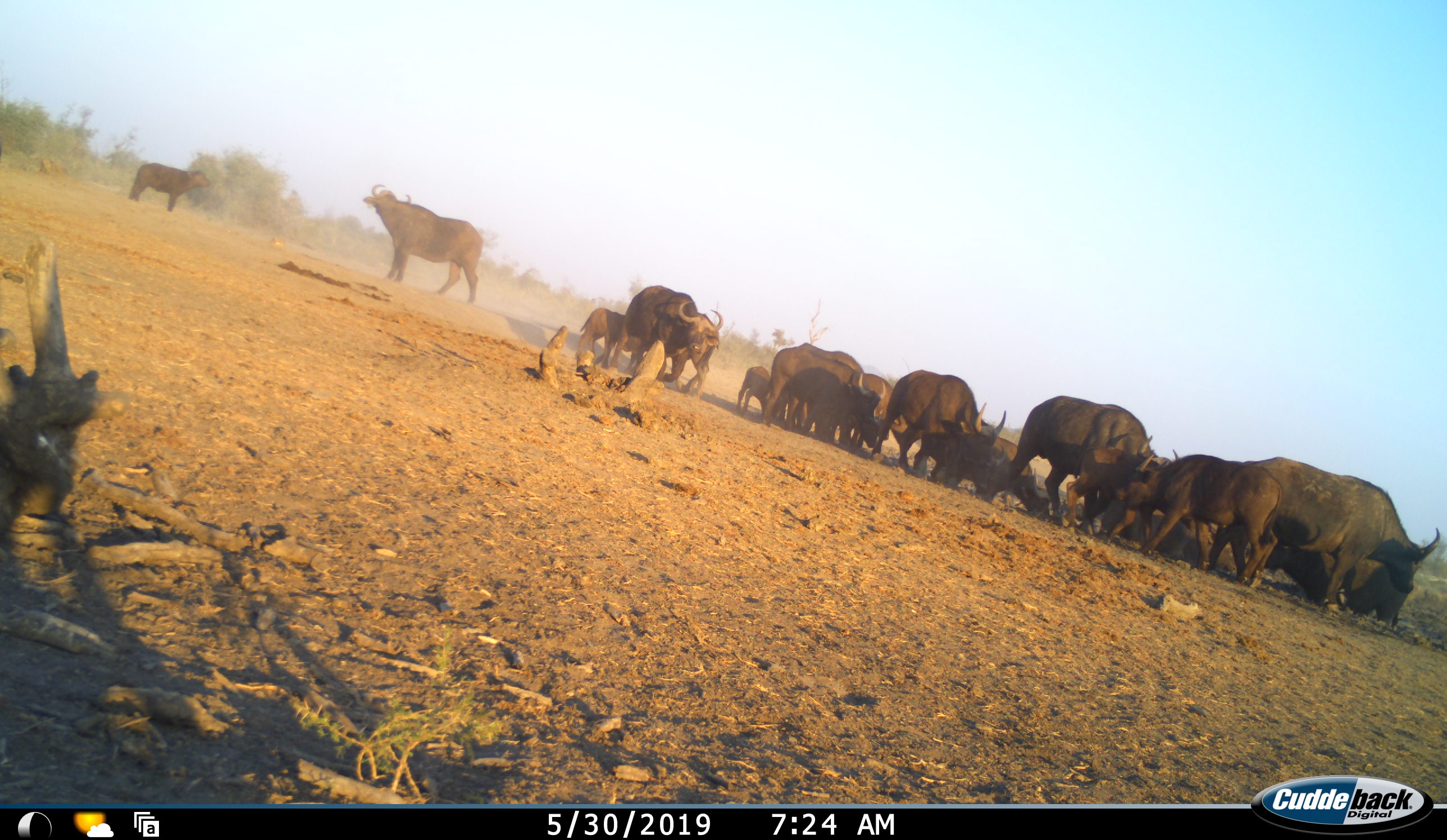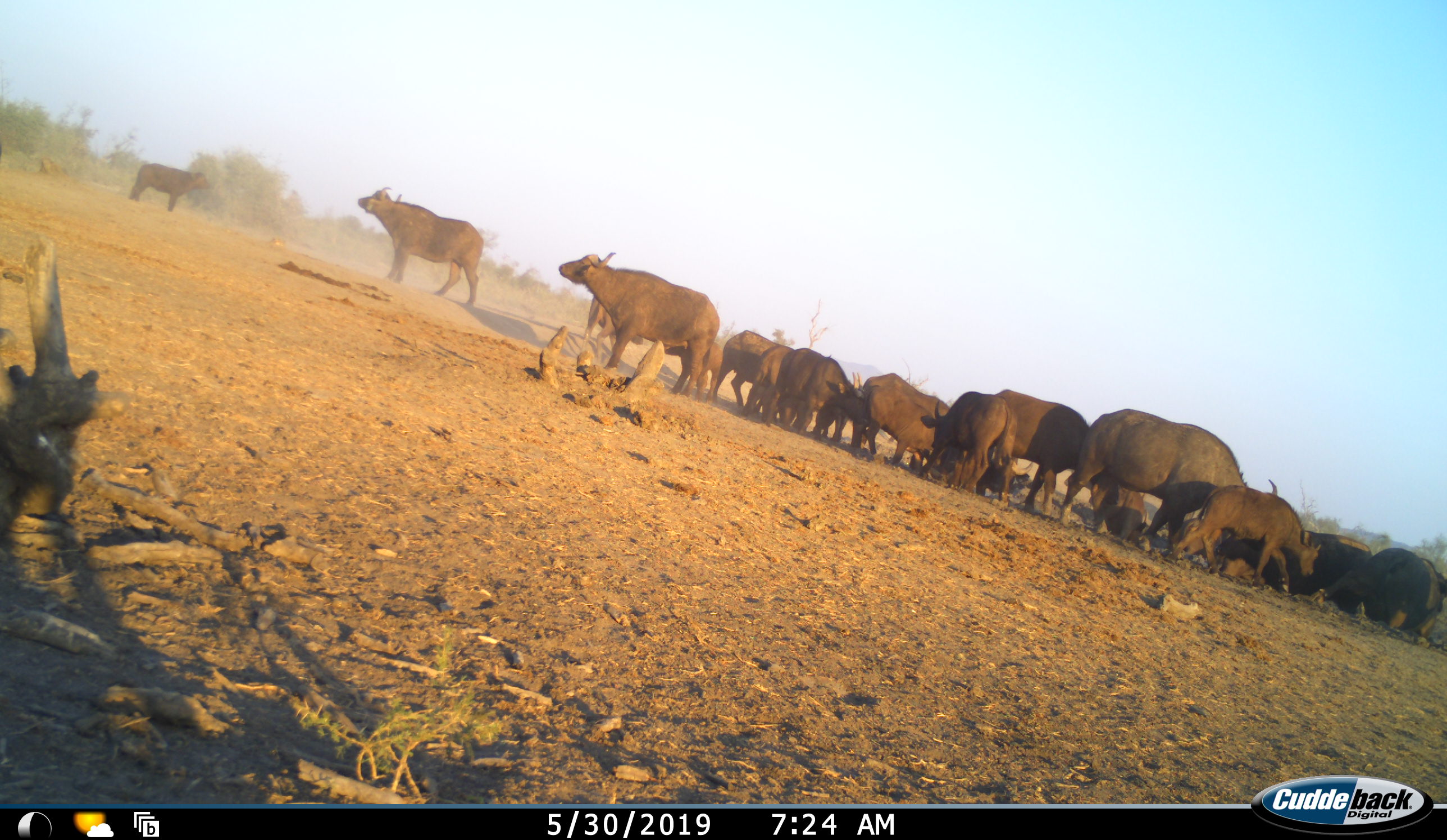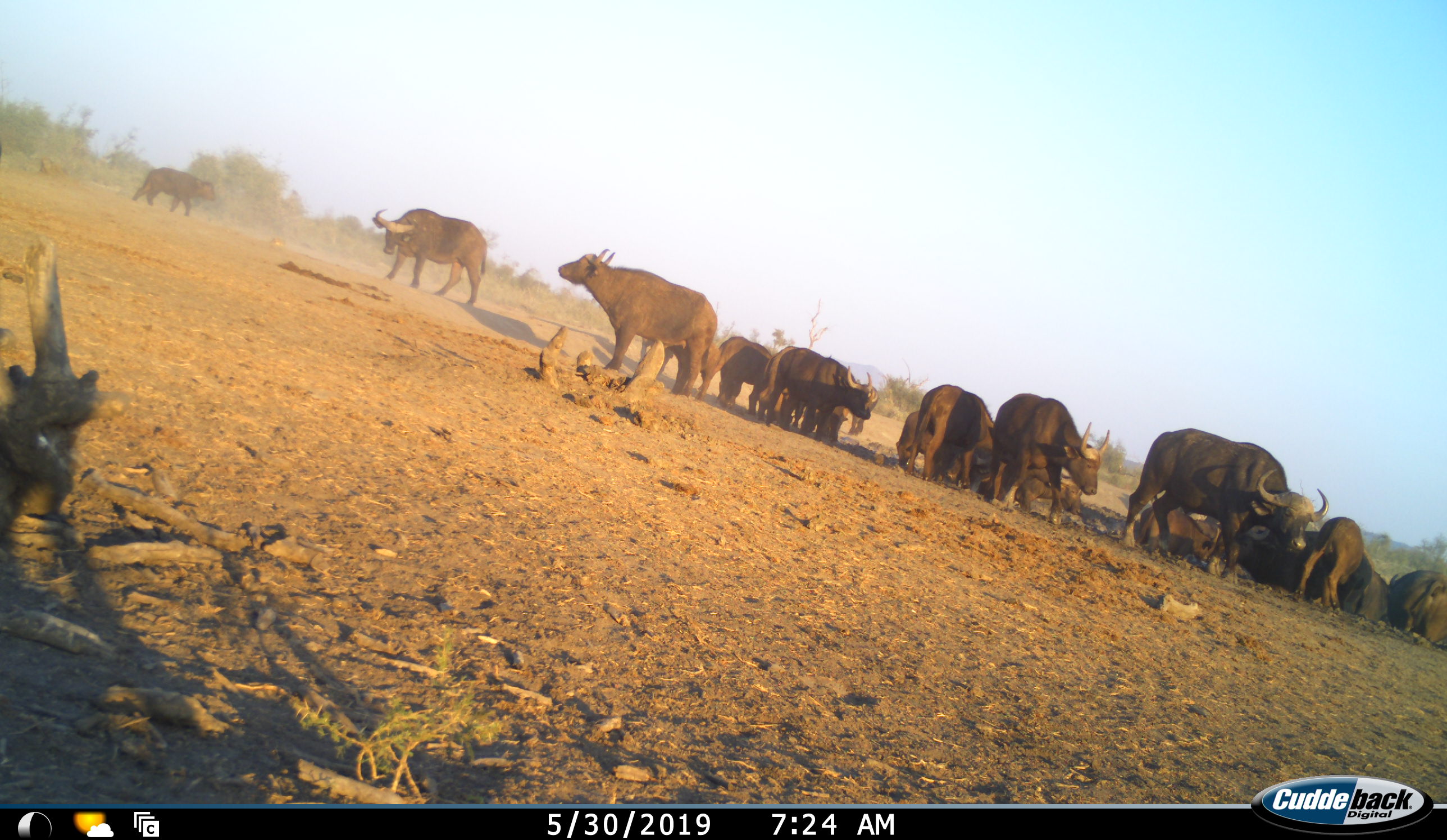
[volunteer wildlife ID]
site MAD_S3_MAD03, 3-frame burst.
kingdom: Animalia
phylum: Chordata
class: Mammalia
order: Artiodactyla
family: Bovidae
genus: Syncerus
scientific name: Syncerus caffer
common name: african buffalo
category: buffalo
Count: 11-50.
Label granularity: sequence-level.